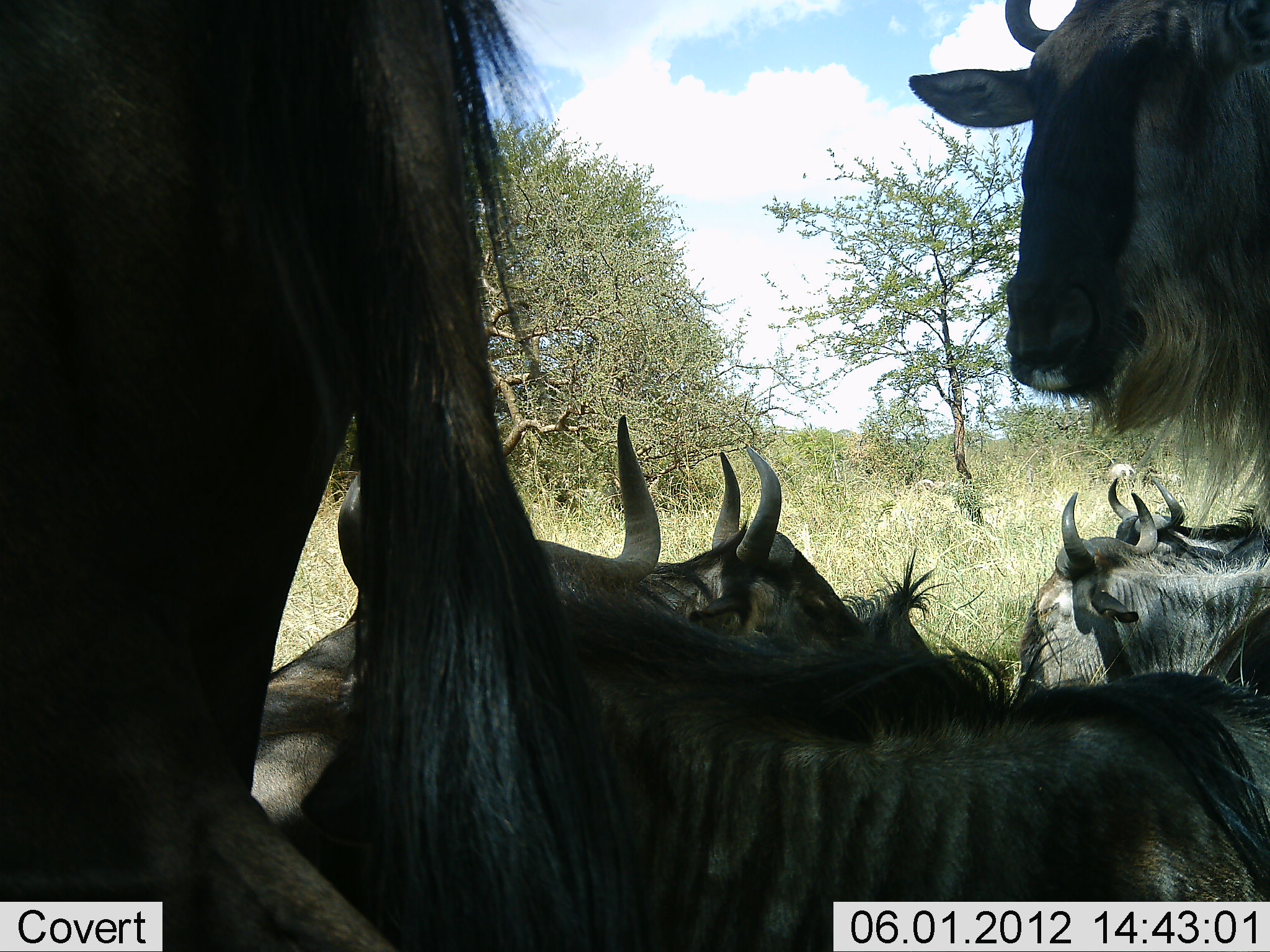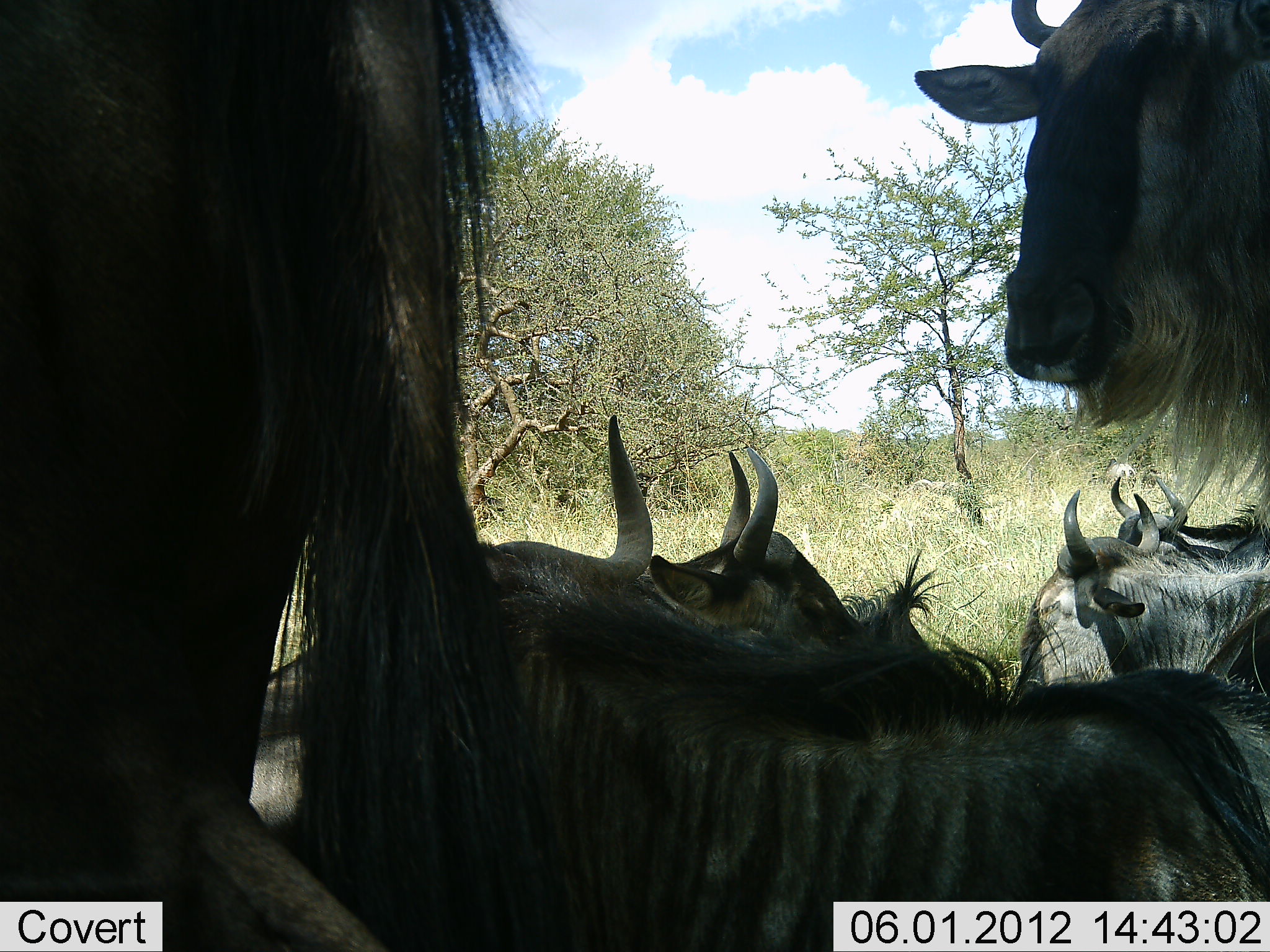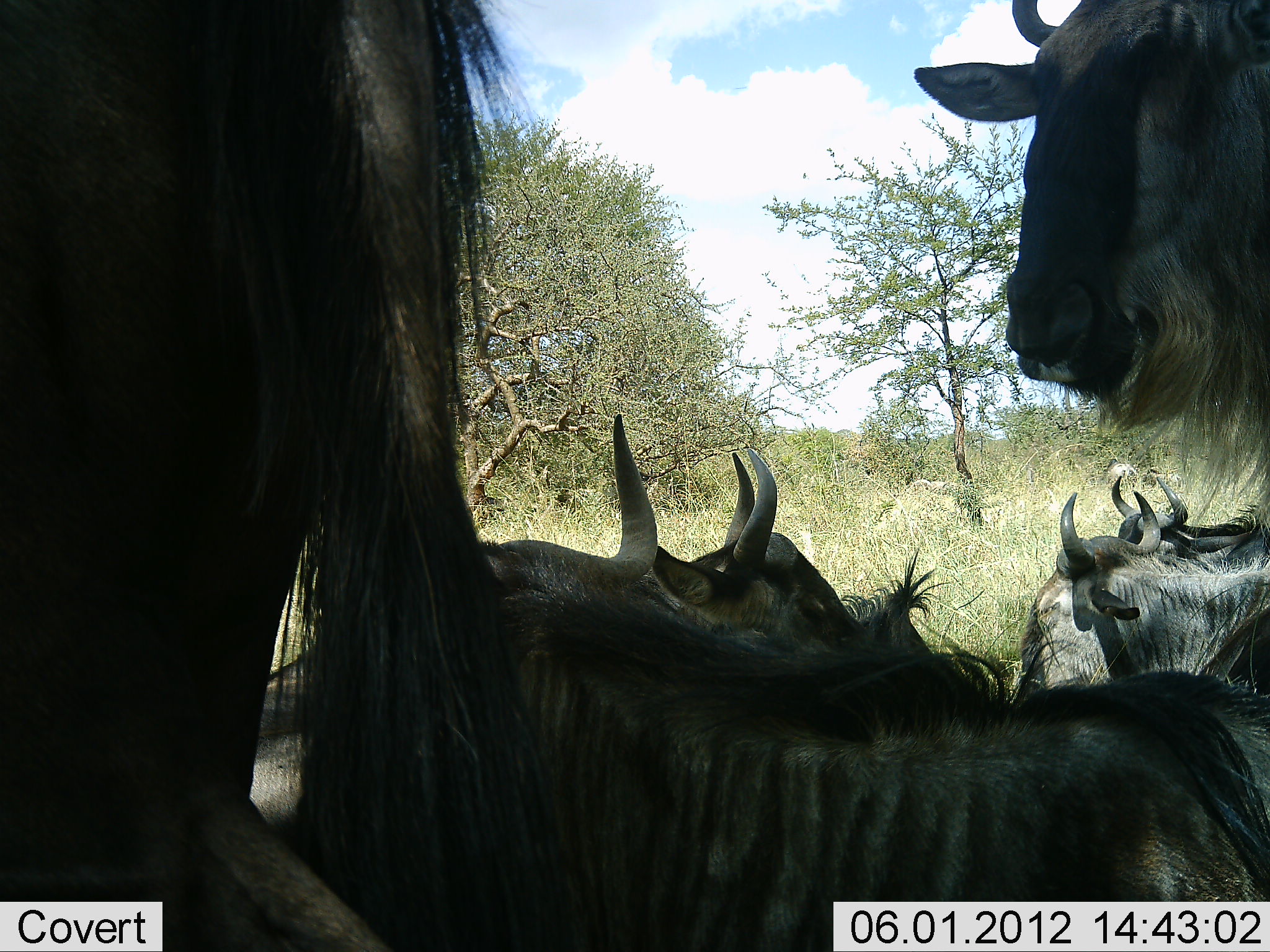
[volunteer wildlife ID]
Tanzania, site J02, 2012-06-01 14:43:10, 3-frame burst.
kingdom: Animalia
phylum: Chordata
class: Mammalia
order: Artiodactyla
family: Bovidae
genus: Connochaetes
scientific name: Connochaetes taurinus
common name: blue wildebeest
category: wildebeest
Wildebeest (blue wildebeest) (Connochaetes taurinus), count 6. Behavior (volunteer vote fractions): standing 80%, resting 100%, moving 0%, interacting 0%. Young present (vote fraction): 0%. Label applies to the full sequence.